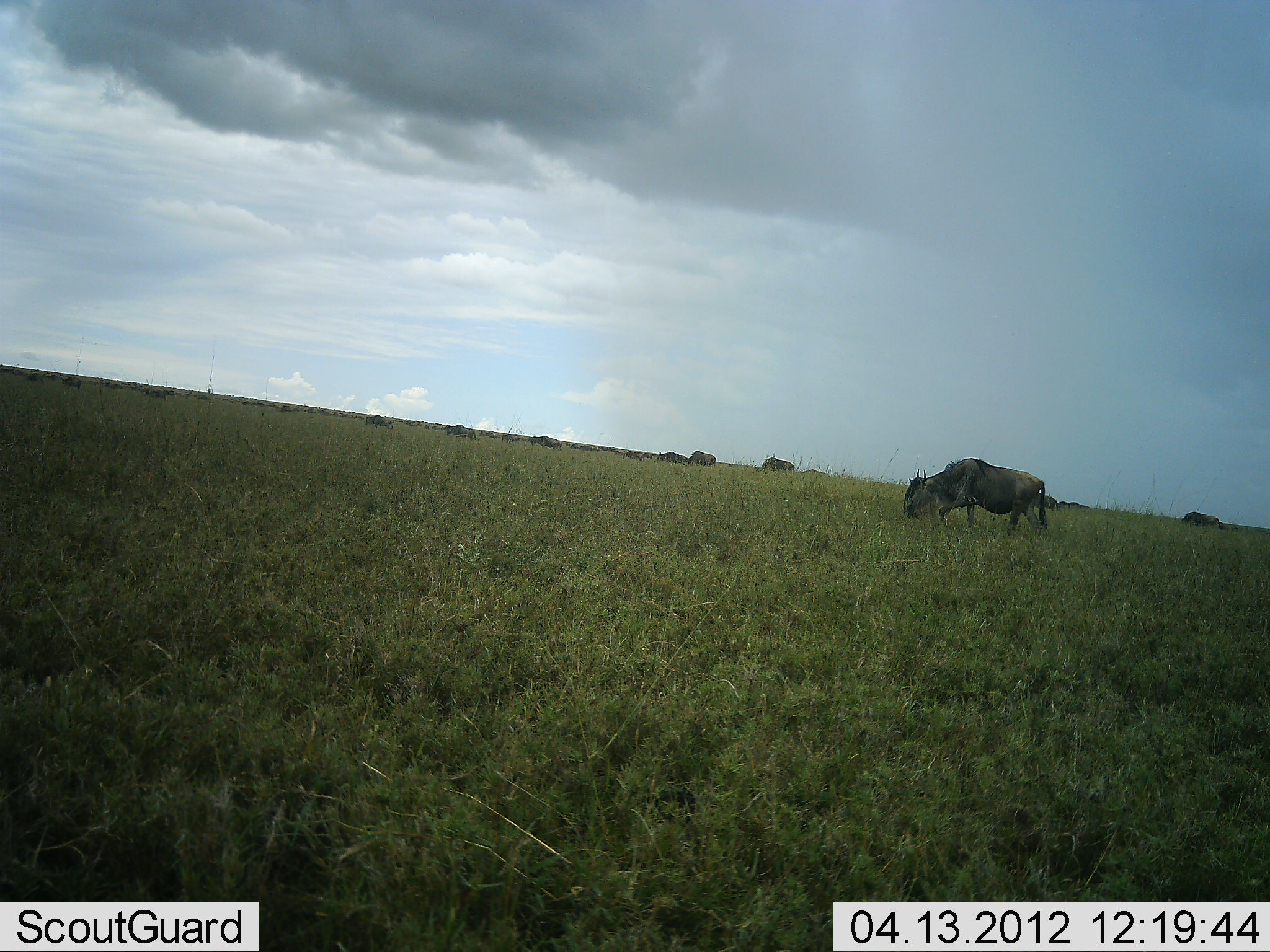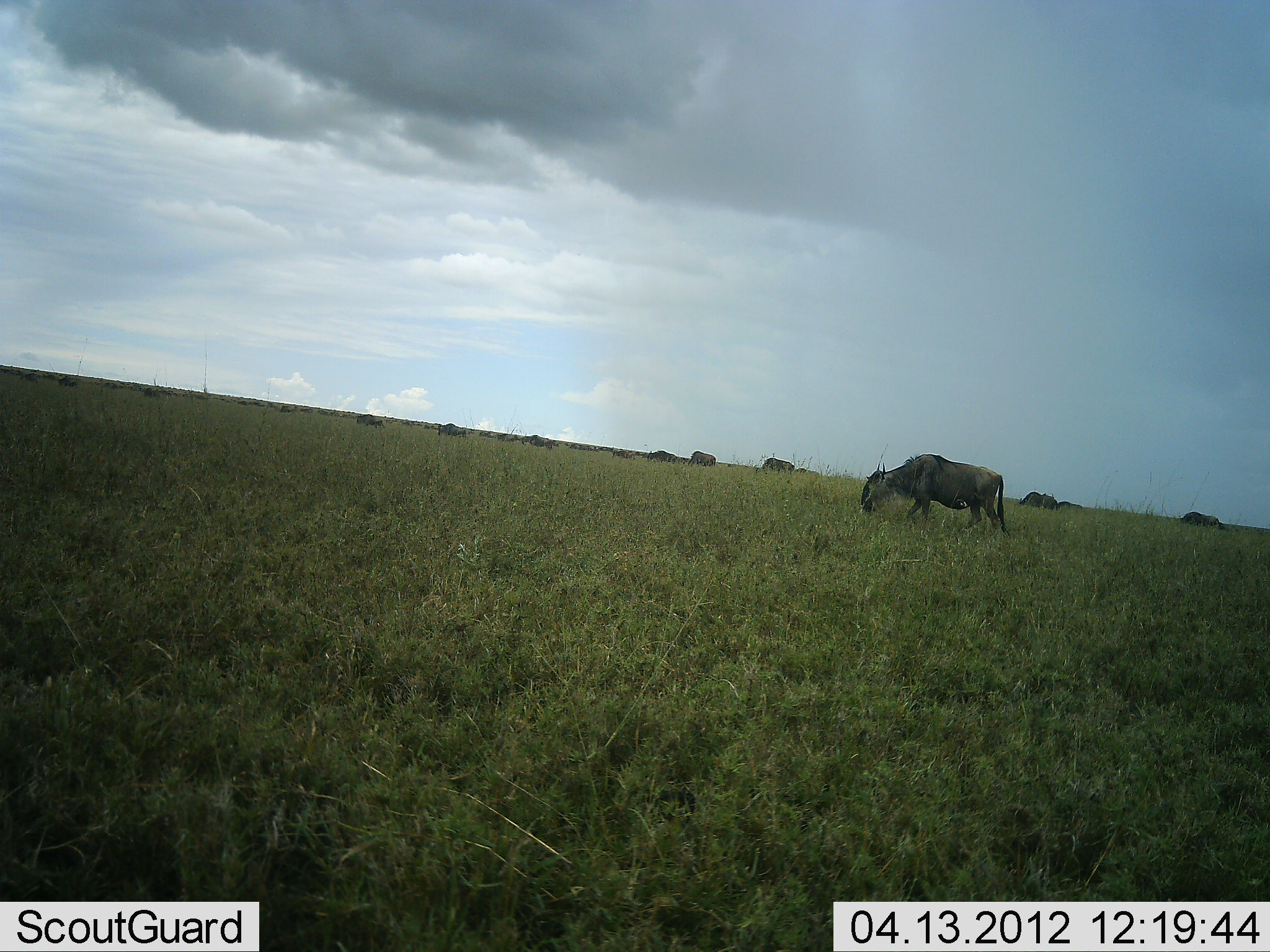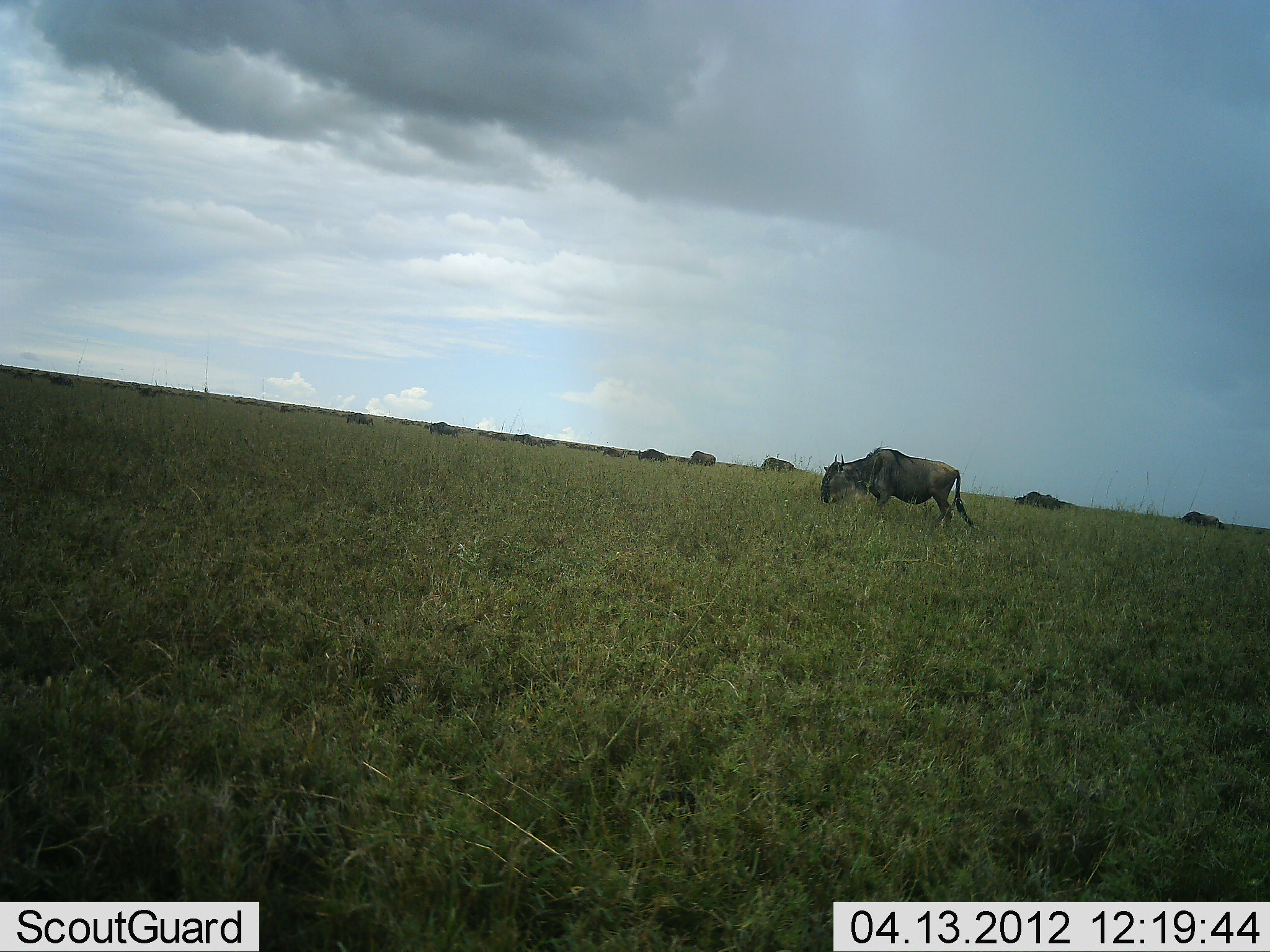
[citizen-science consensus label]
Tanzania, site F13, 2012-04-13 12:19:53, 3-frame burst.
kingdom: Animalia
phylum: Chordata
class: Mammalia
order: Artiodactyla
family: Bovidae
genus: Connochaetes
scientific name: Connochaetes taurinus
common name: blue wildebeest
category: wildebeest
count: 11-50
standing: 15%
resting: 0%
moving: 56%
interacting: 4%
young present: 0%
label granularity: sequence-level